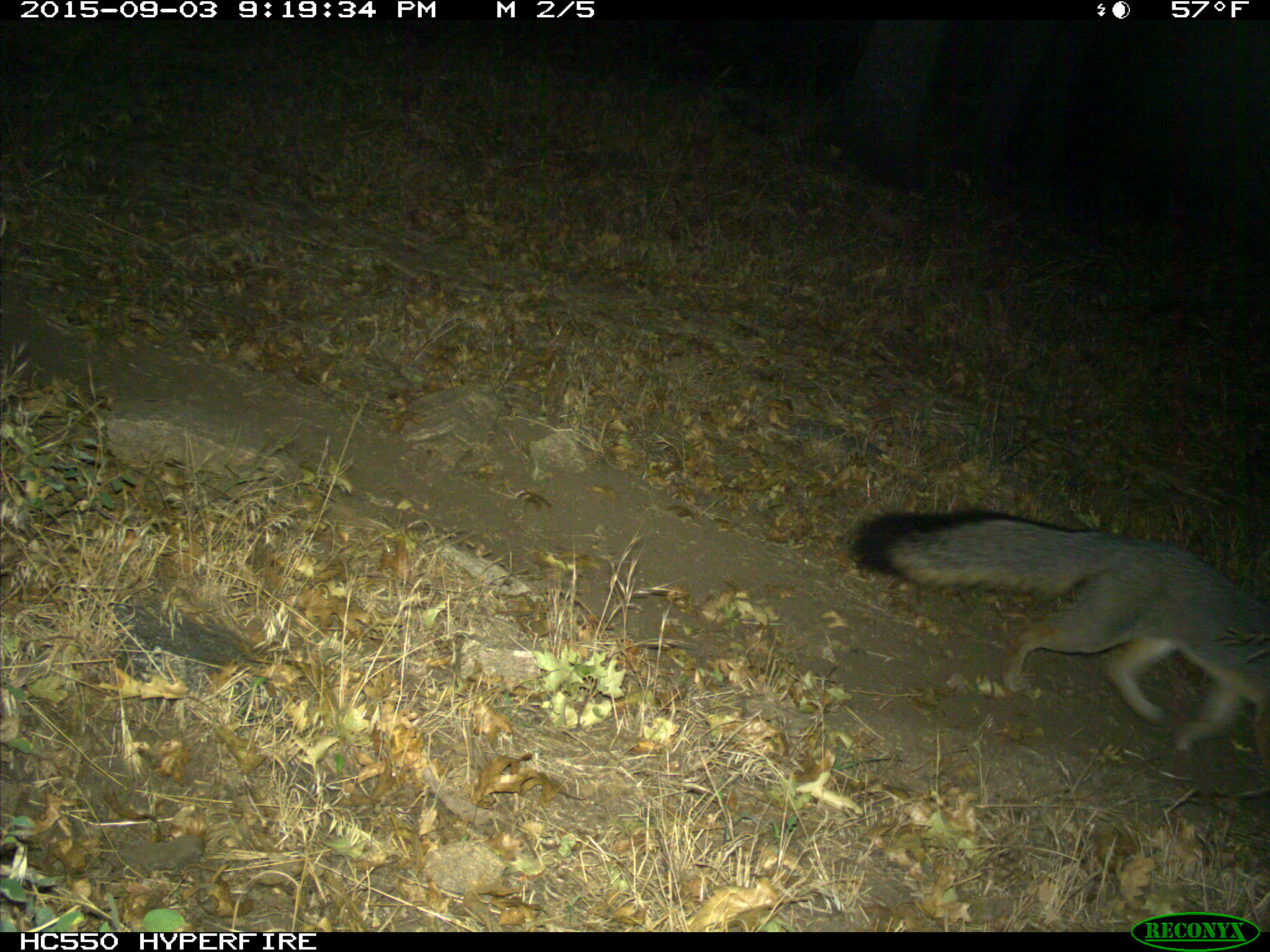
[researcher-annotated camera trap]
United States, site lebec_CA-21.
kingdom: Animalia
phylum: Chordata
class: Mammalia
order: Carnivora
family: Canidae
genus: Urocyon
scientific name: Urocyon cinereoargenteus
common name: gray fox